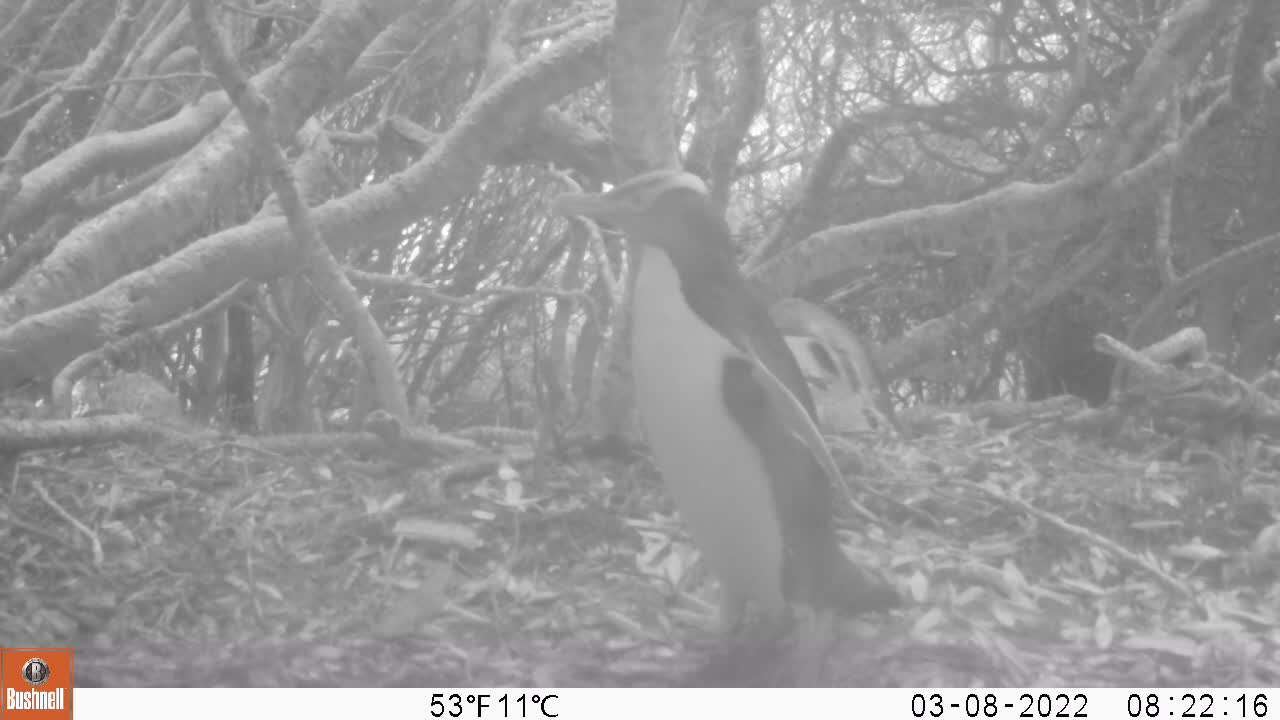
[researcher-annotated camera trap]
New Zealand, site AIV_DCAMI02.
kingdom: Animalia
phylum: Chordata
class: Aves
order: Sphenisciformes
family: Spheniscidae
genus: Megadyptes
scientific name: Megadyptes antipodes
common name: yellow-eyed penguin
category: yellow eyed penguin